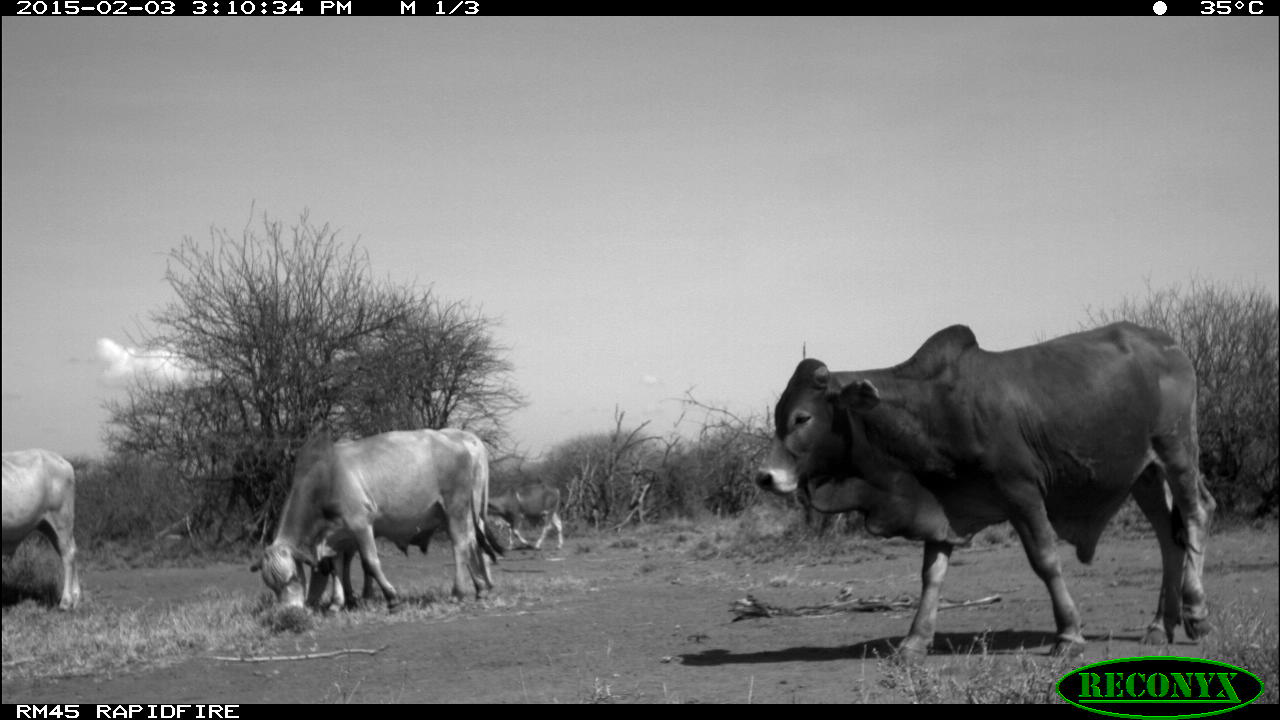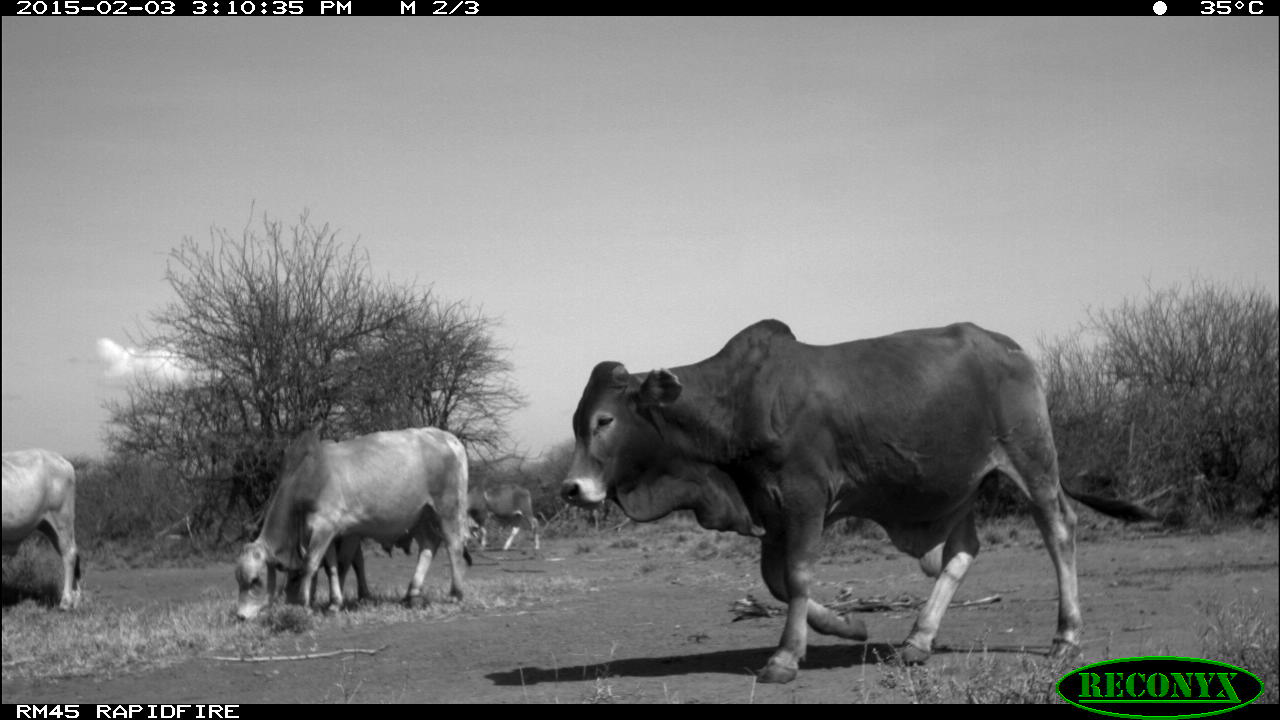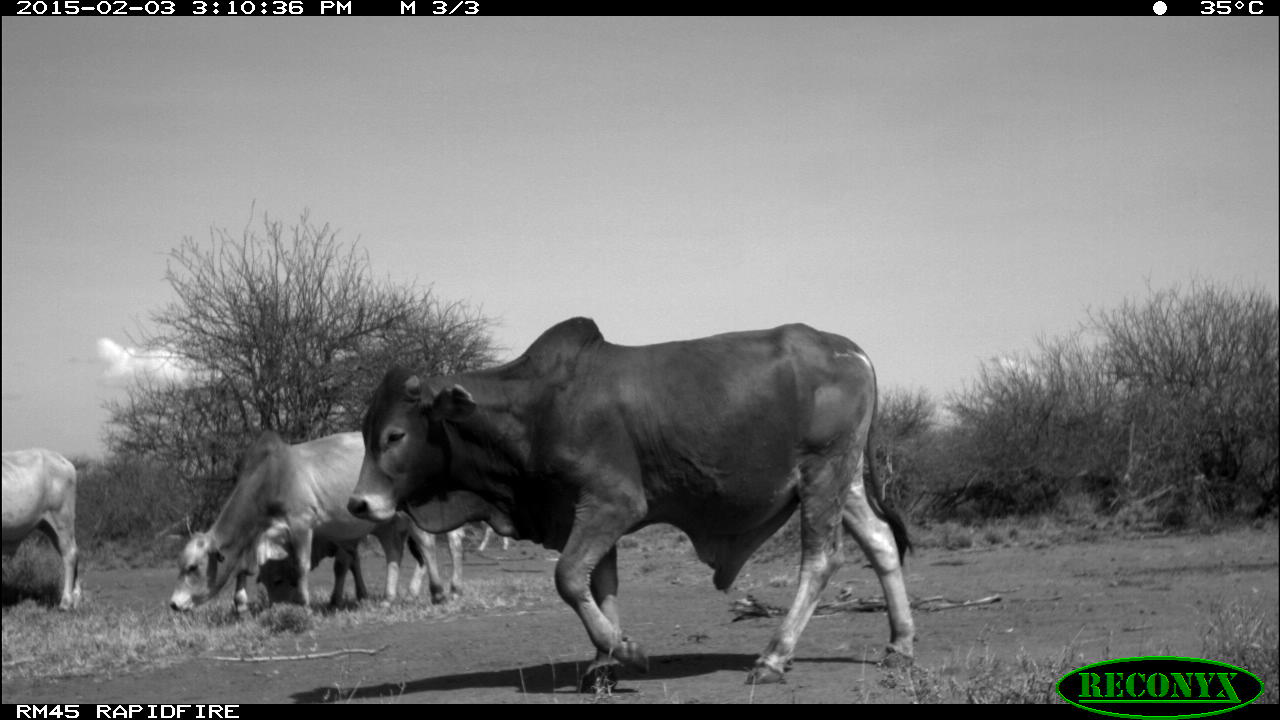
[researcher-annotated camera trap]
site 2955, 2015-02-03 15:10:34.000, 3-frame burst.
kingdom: Animalia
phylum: Chordata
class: Mammalia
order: Artiodactyla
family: Bovidae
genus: Bos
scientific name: Bos taurus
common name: domestic cattle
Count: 6.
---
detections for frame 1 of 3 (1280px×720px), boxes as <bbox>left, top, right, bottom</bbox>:
bos taurus: <bbox>755, 321, 1217, 666</bbox>; <bbox>249, 427, 472, 614</bbox>; <bbox>305, 428, 503, 608</bbox>; <bbox>2, 449, 82, 612</bbox>; <bbox>487, 482, 564, 550</bbox>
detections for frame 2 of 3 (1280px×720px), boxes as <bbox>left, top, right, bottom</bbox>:
bos taurus: <bbox>562, 319, 1083, 684</bbox>; <bbox>235, 426, 473, 621</bbox>; <bbox>2, 448, 82, 611</bbox>; <bbox>284, 536, 370, 607</bbox>; <bbox>468, 485, 540, 550</bbox>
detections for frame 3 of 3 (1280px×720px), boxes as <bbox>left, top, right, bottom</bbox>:
bos taurus: <bbox>347, 317, 916, 692</bbox>; <bbox>168, 427, 448, 615</bbox>; <bbox>256, 451, 466, 613</bbox>; <bbox>1, 449, 85, 612</bbox>; <bbox>476, 524, 510, 553</bbox>